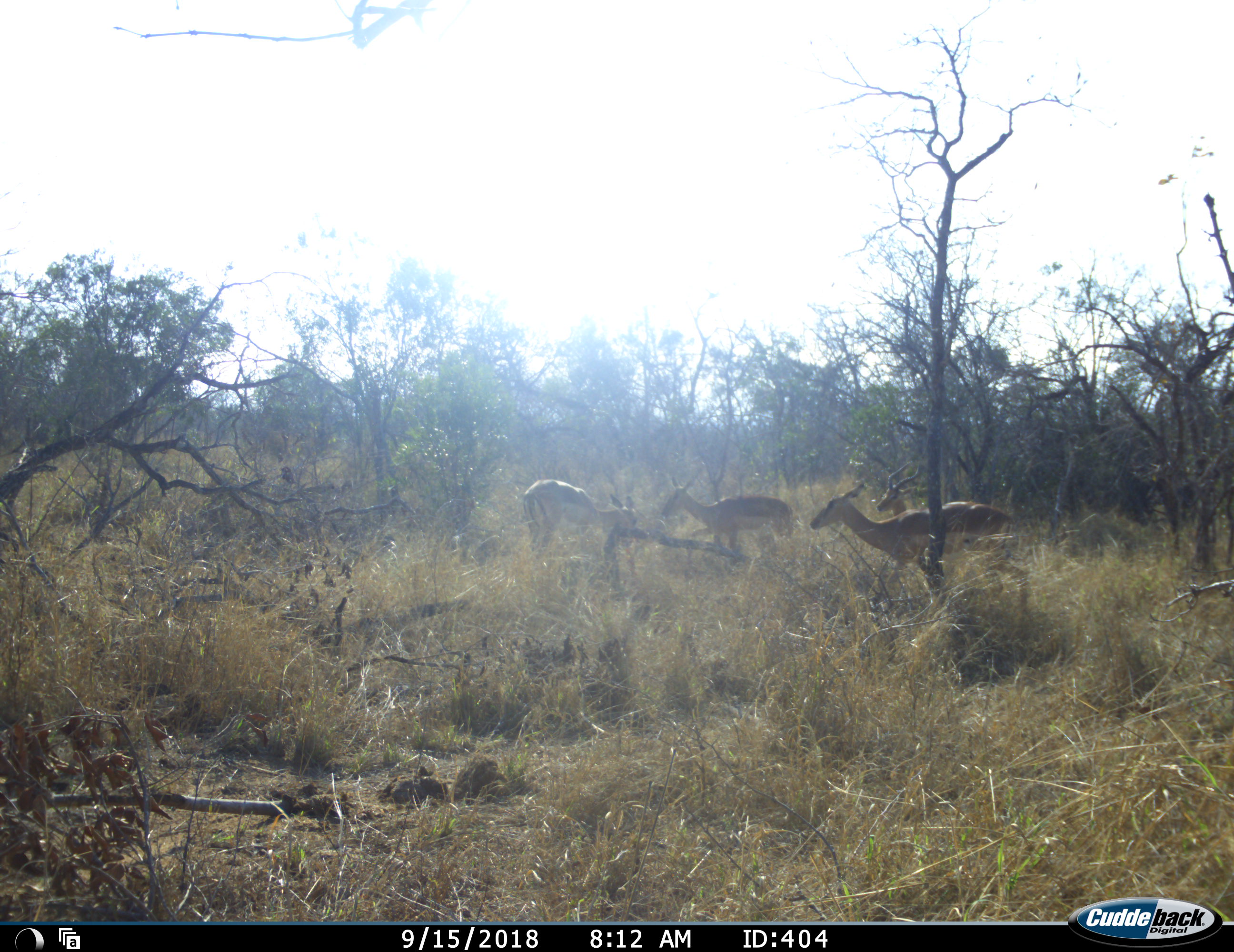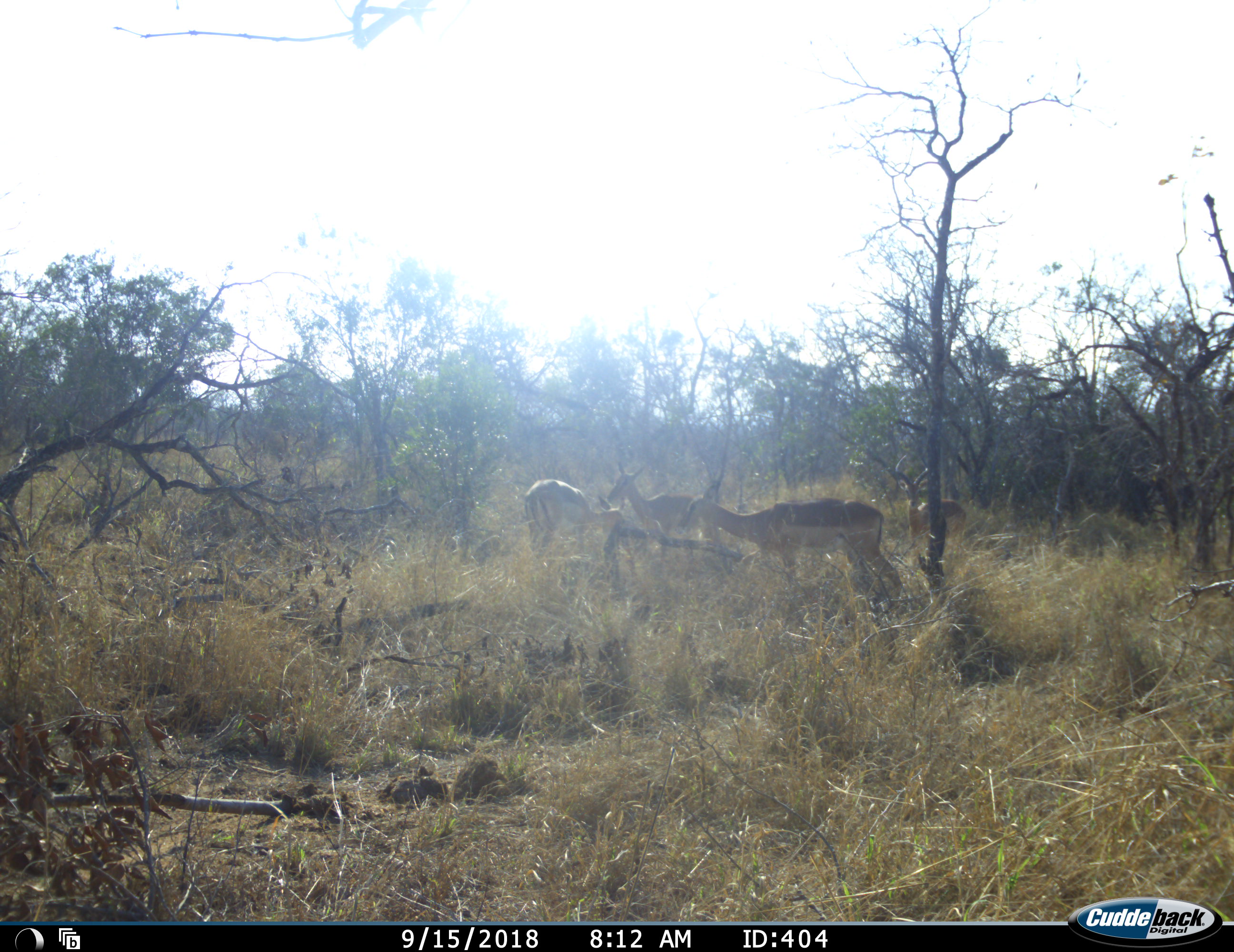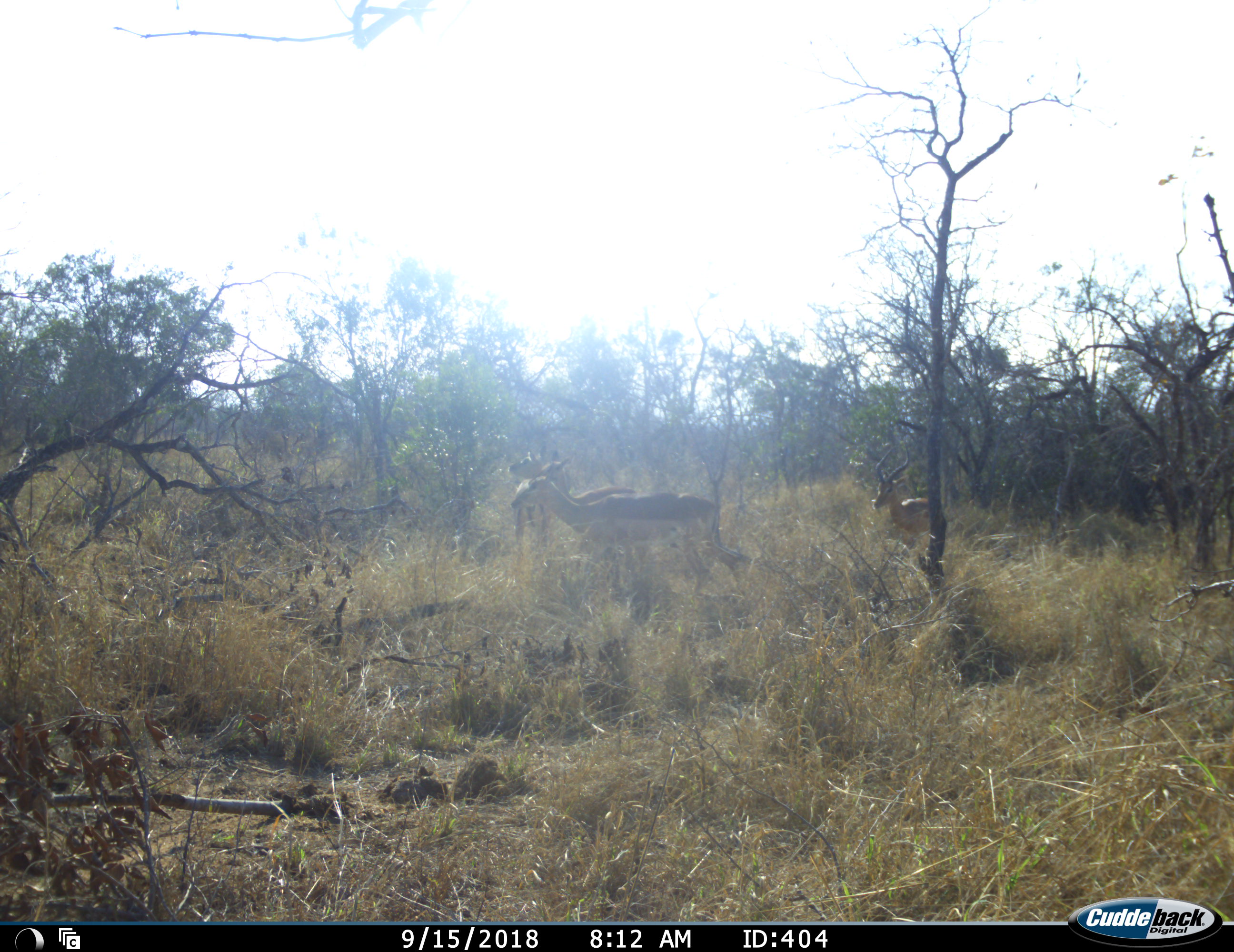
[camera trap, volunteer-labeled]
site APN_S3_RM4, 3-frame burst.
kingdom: Animalia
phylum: Chordata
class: Mammalia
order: Artiodactyla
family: Bovidae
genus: Aepyceros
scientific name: Aepyceros melampus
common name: impala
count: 4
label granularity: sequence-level